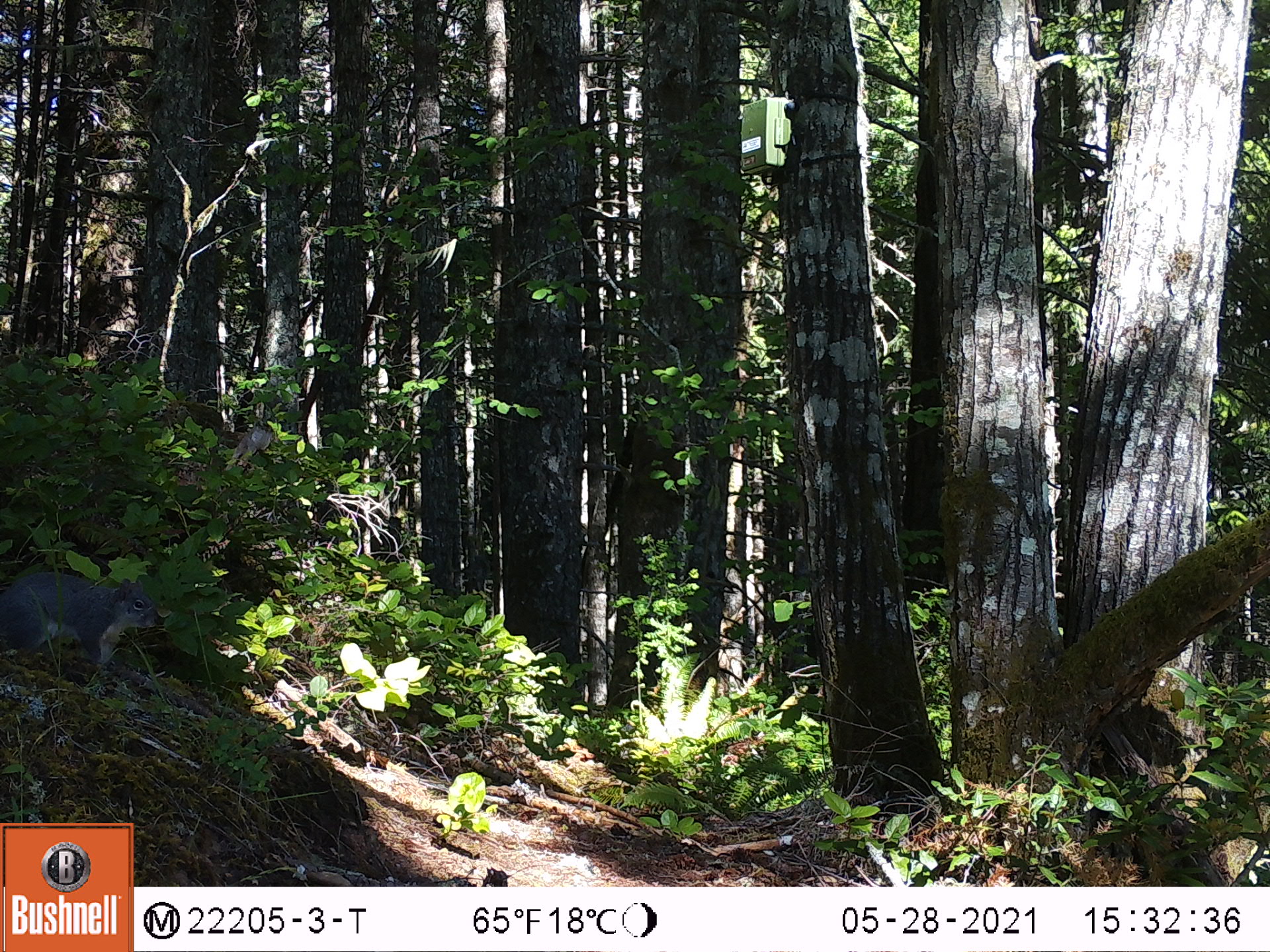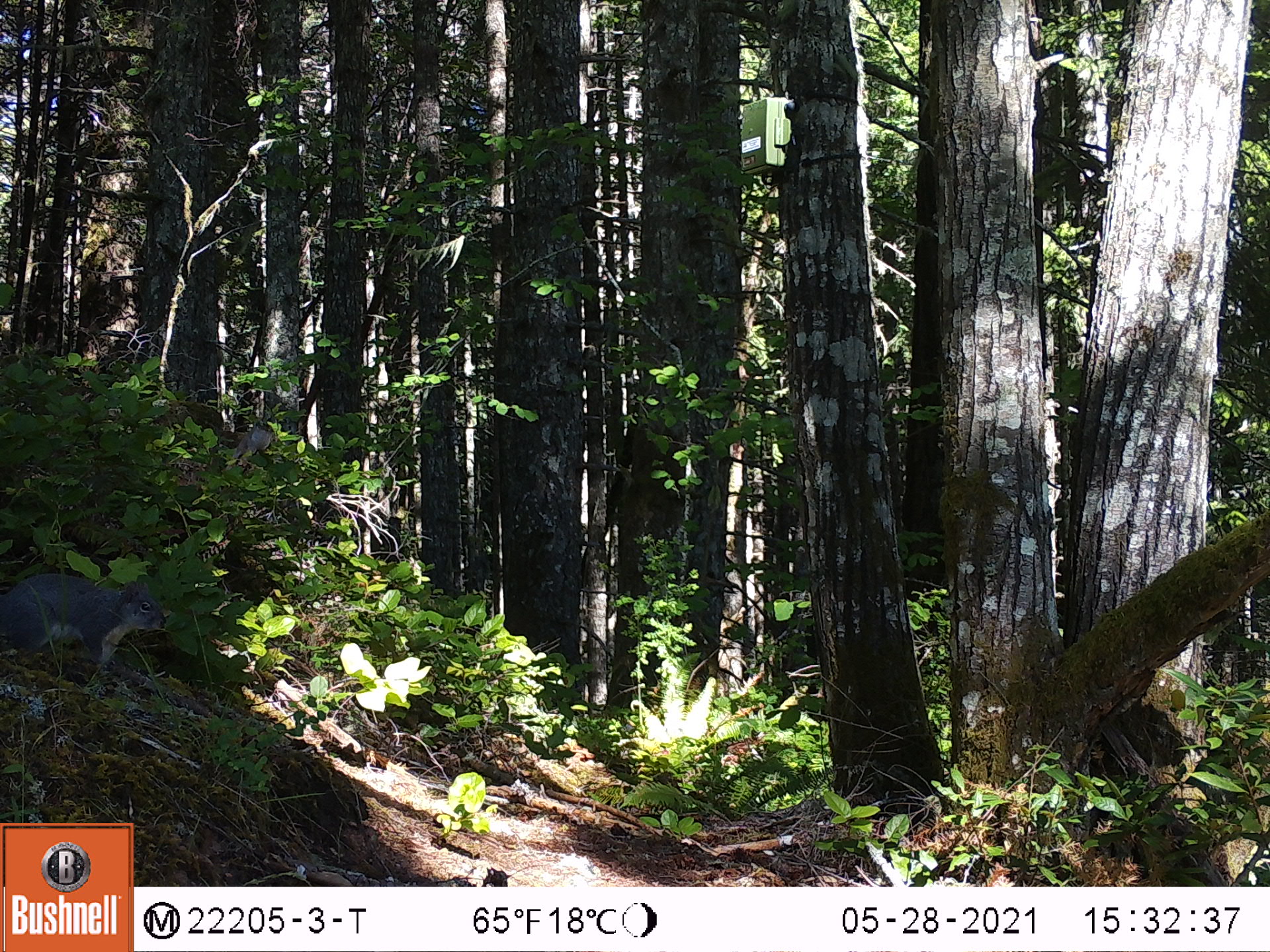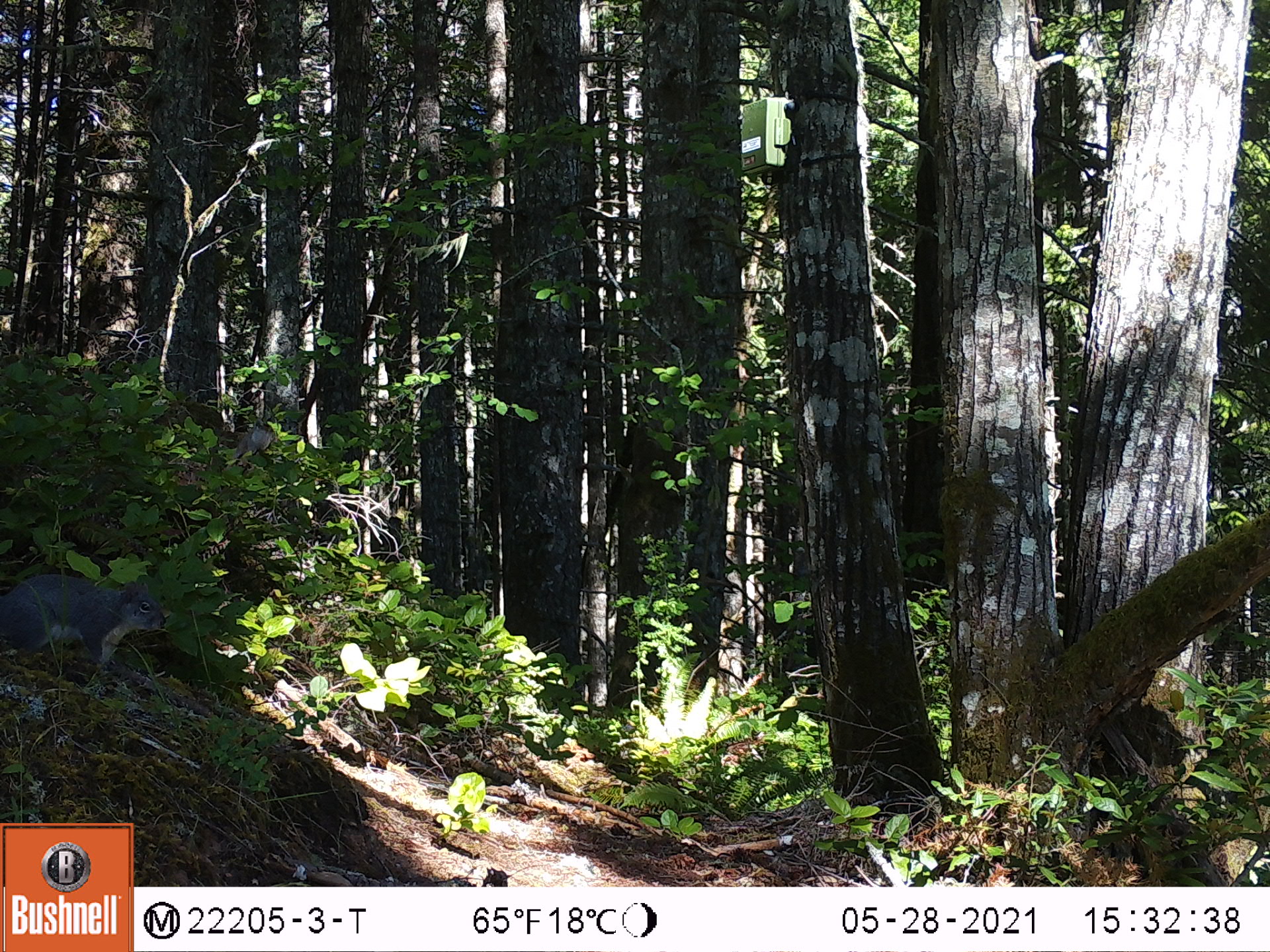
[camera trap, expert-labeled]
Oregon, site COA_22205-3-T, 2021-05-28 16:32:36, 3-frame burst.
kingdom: Animalia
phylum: Chordata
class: Mammalia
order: Rodentia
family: Sciuridae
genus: Sciurus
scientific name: Sciurus griseus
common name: western gray squirrel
Western gray squirrel (Sciurus griseus).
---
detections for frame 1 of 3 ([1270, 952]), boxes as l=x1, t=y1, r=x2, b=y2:
western gray squirrel: l=0, t=542, r=173, b=706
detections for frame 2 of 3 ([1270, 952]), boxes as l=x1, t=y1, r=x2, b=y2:
western gray squirrel: l=0, t=548, r=191, b=697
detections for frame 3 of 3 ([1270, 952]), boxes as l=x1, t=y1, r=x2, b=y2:
western gray squirrel: l=1, t=544, r=188, b=709